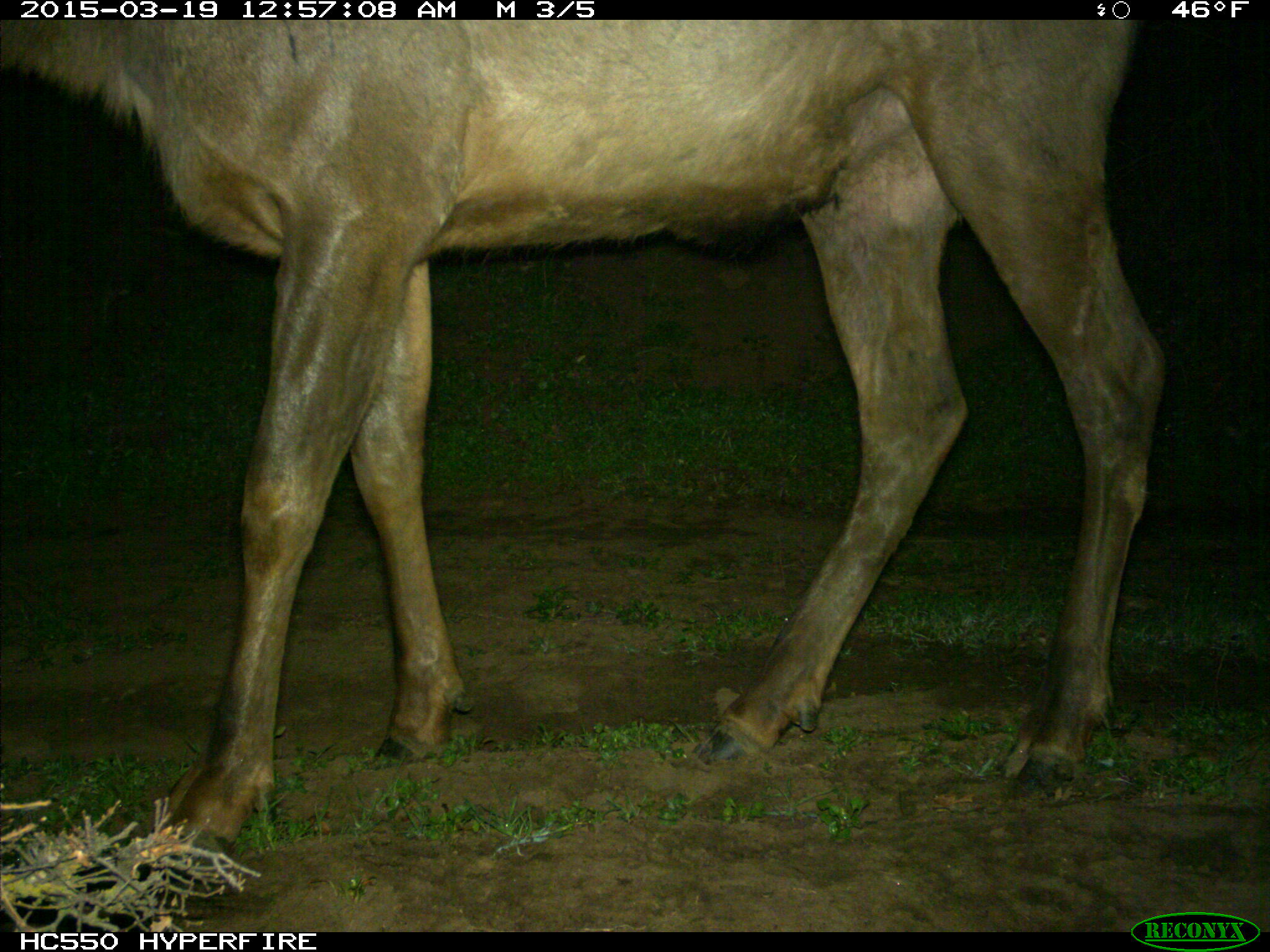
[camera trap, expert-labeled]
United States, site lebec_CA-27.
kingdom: Animalia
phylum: Chordata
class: Mammalia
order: Artiodactyla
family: Cervidae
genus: Cervus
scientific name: Cervus canadensis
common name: elk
Cervus canadensis (elk).